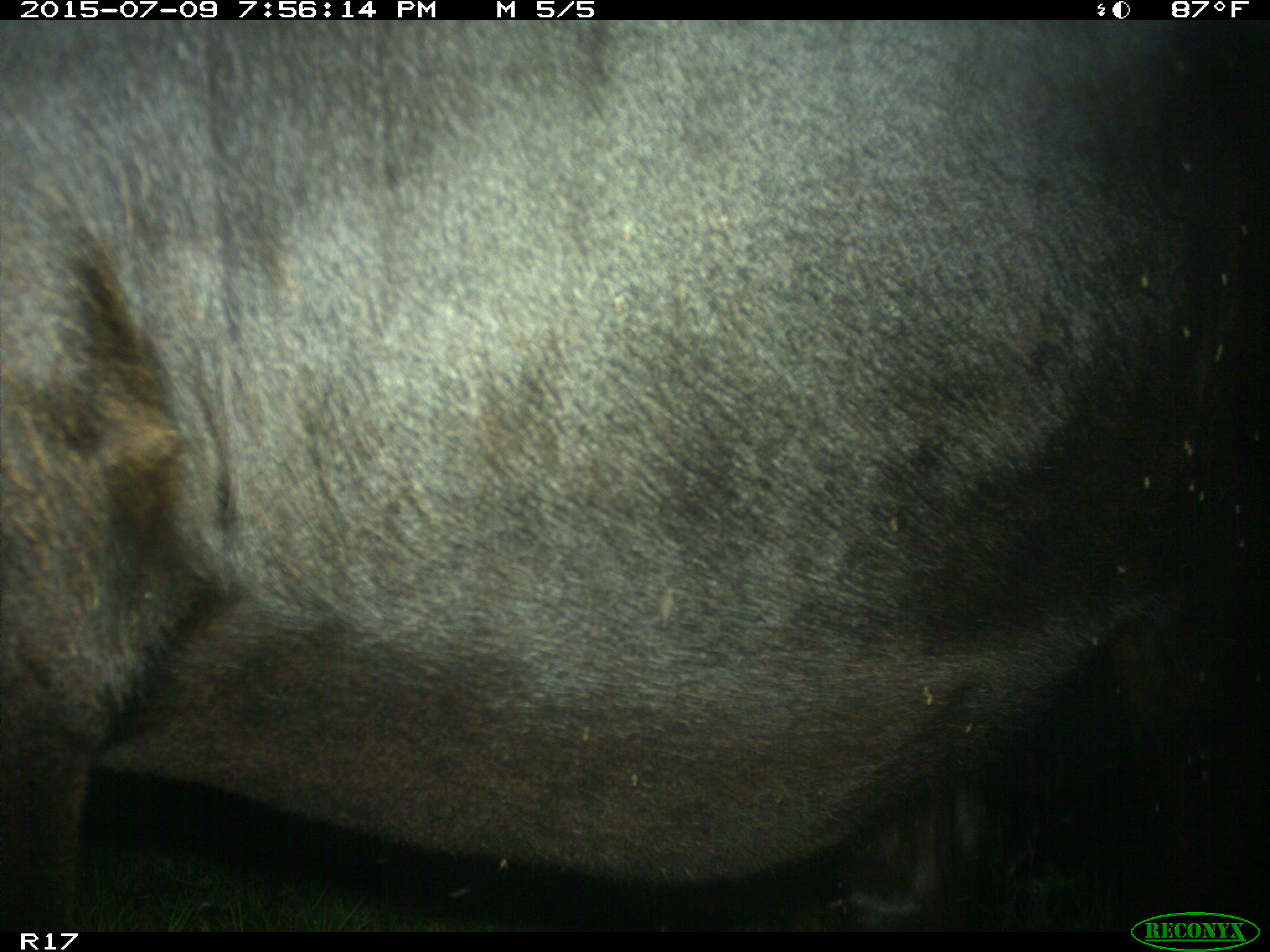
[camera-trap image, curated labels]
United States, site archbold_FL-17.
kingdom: Animalia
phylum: Chordata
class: Mammalia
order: Artiodactyla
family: Bovidae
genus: Bos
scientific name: Bos taurus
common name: domestic cow